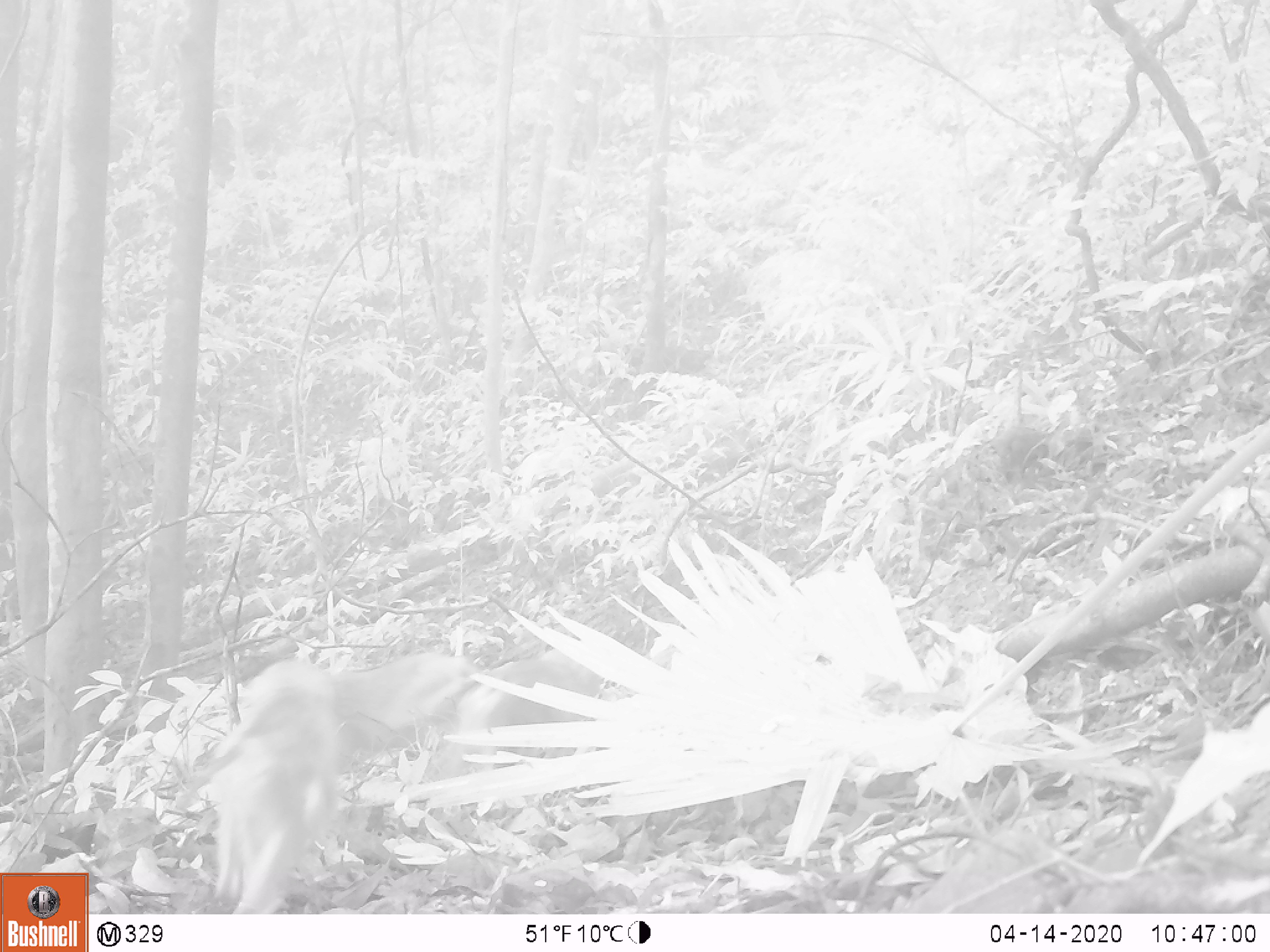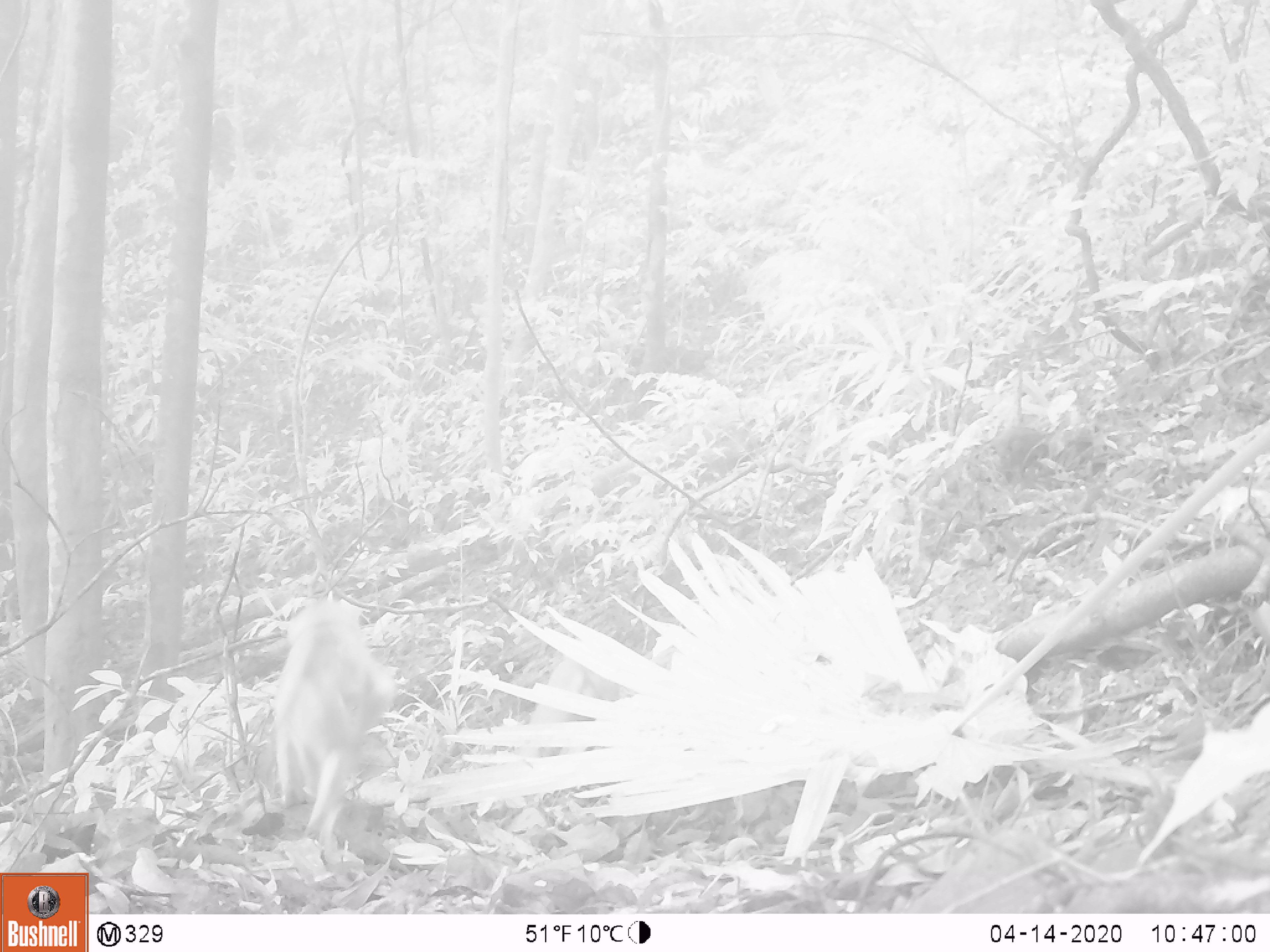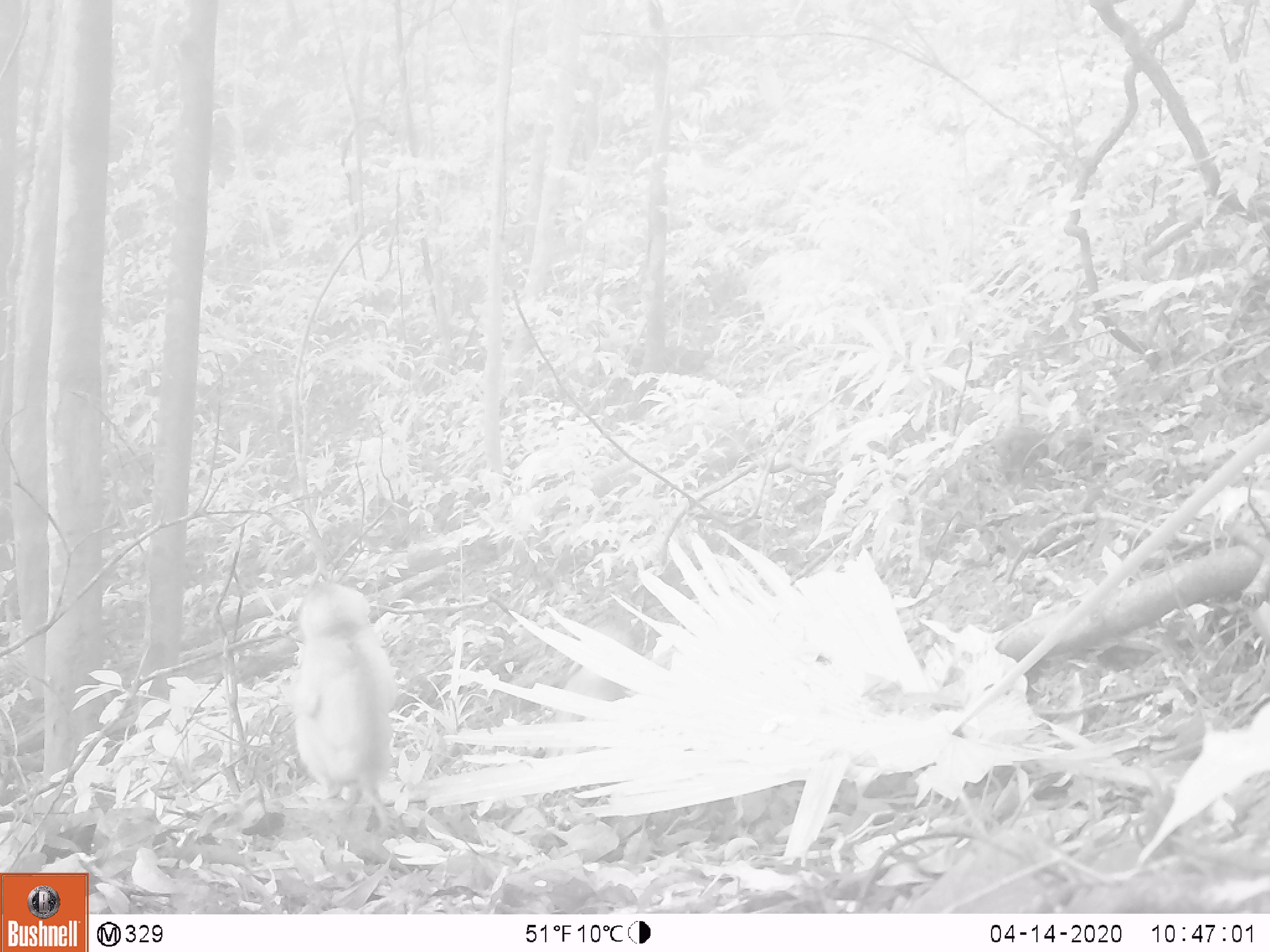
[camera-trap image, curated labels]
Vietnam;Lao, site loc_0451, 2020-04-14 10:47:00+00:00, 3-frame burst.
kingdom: Animalia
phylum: Chordata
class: Mammalia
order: Primates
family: Cercopithecidae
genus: Macaca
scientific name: Macaca nemestrina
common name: pig-tailed macaque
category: pig tailed macaque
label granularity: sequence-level